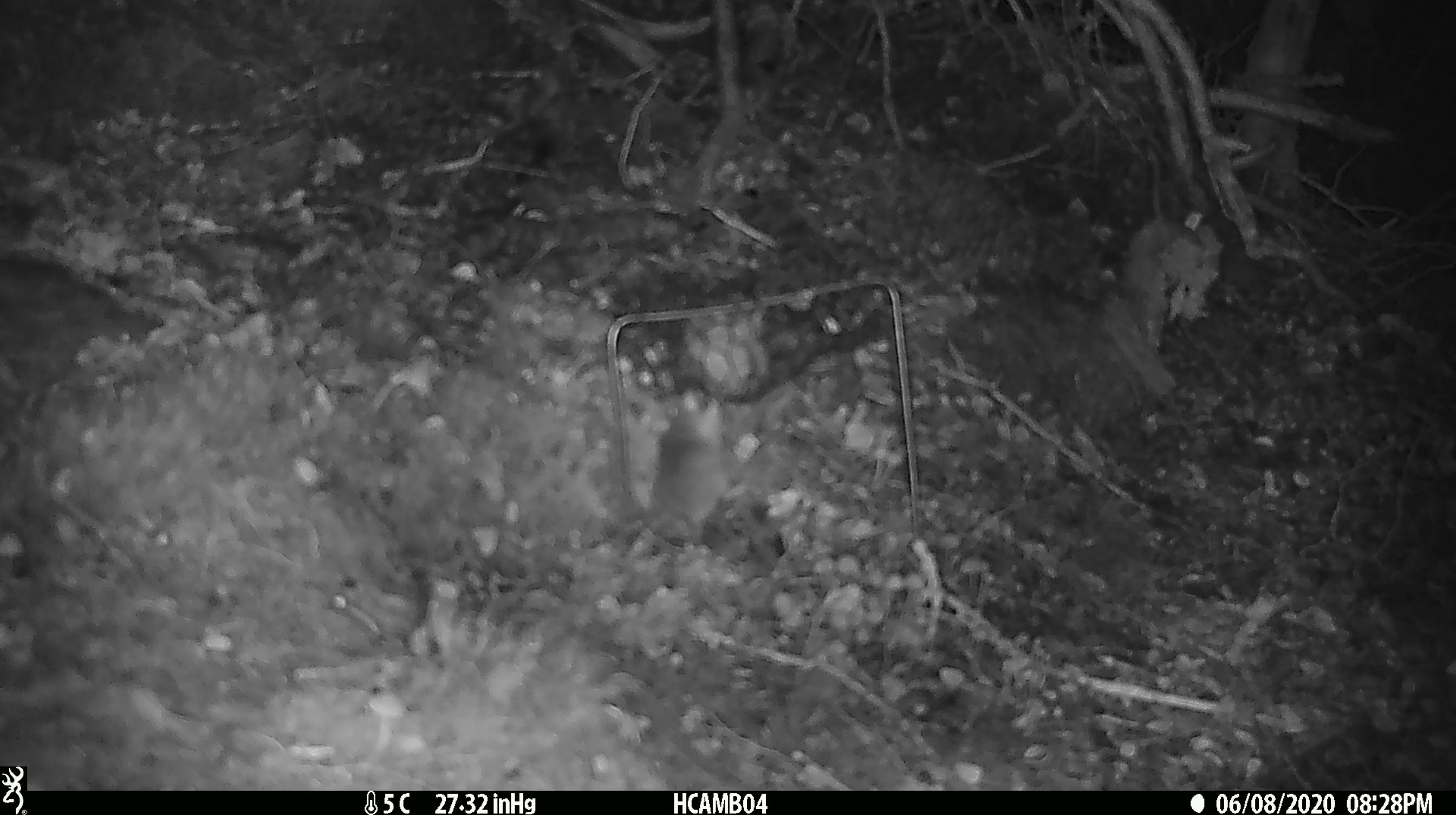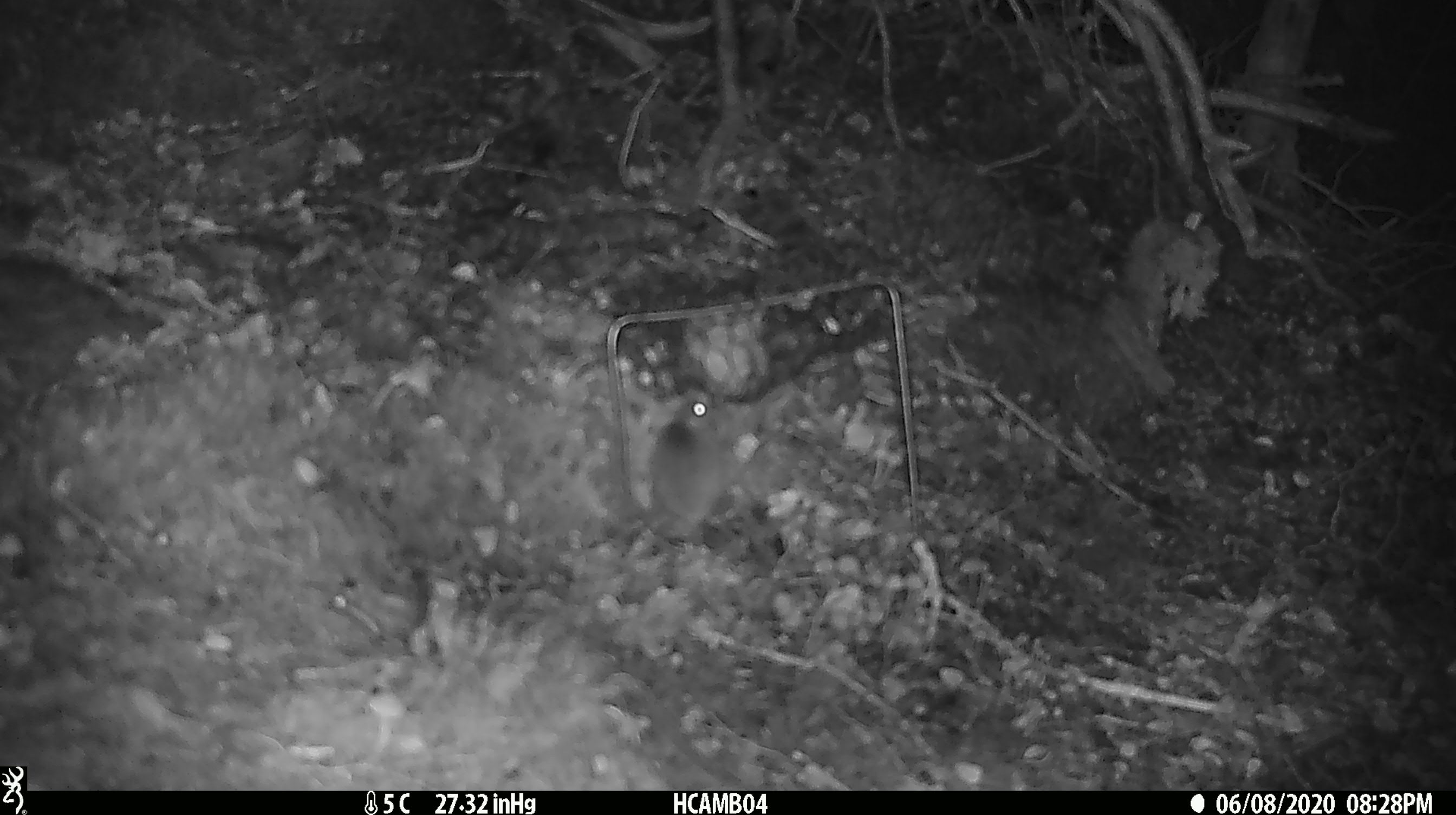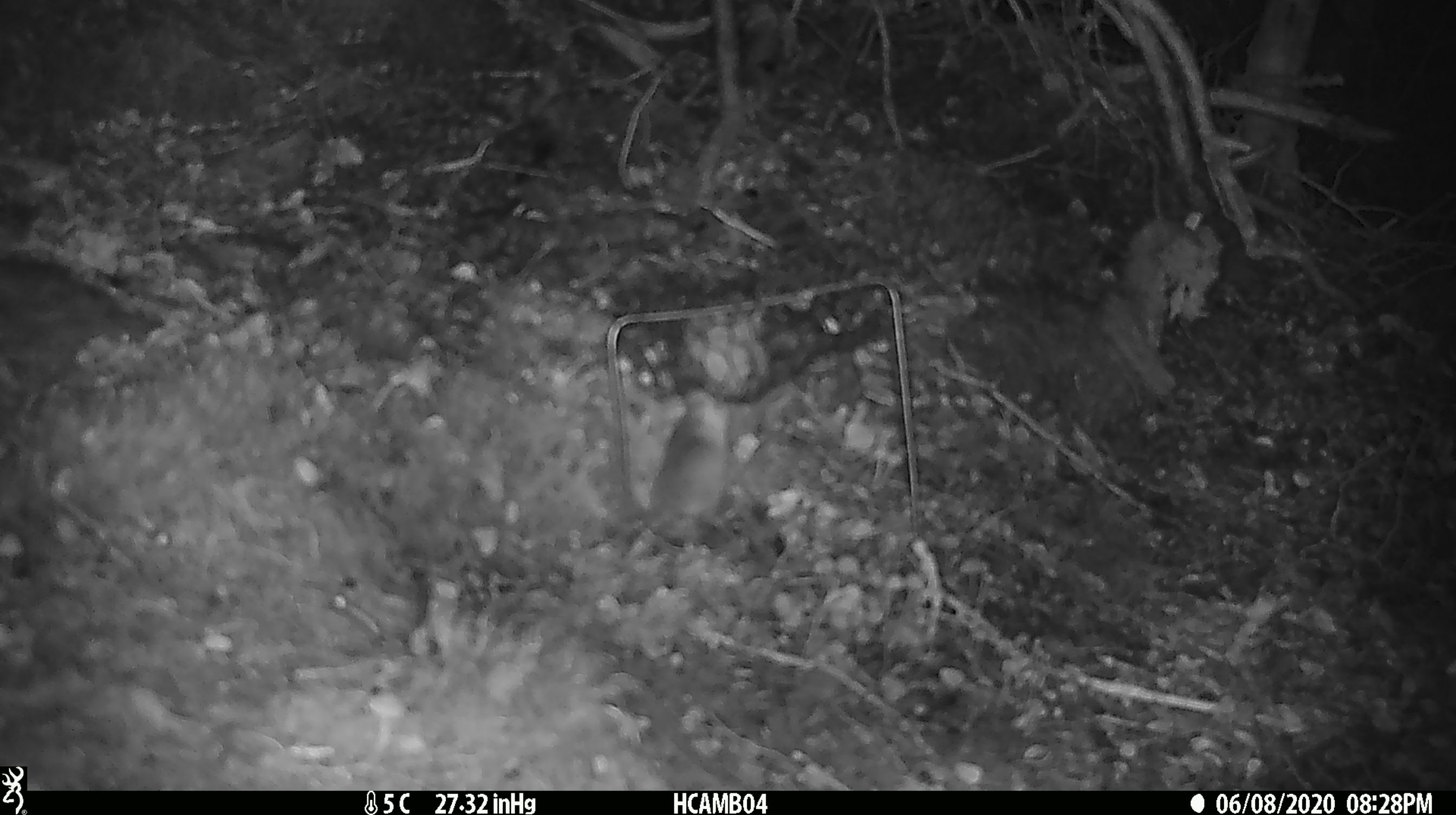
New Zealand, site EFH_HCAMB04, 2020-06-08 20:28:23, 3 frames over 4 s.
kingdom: Animalia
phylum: Chordata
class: Mammalia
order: Rodentia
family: Muridae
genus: Mus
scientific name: Mus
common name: mouse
Mouse (Mus).